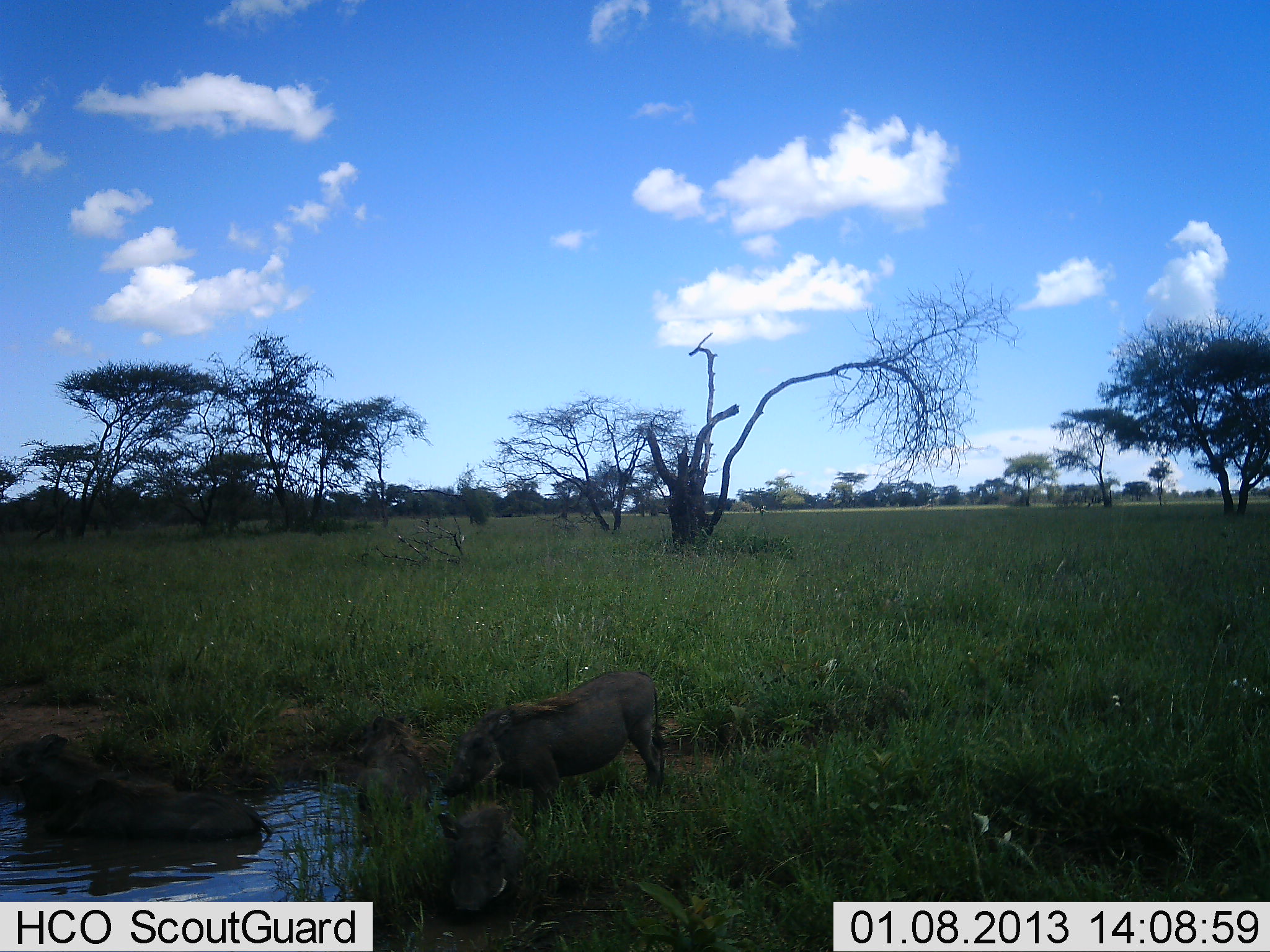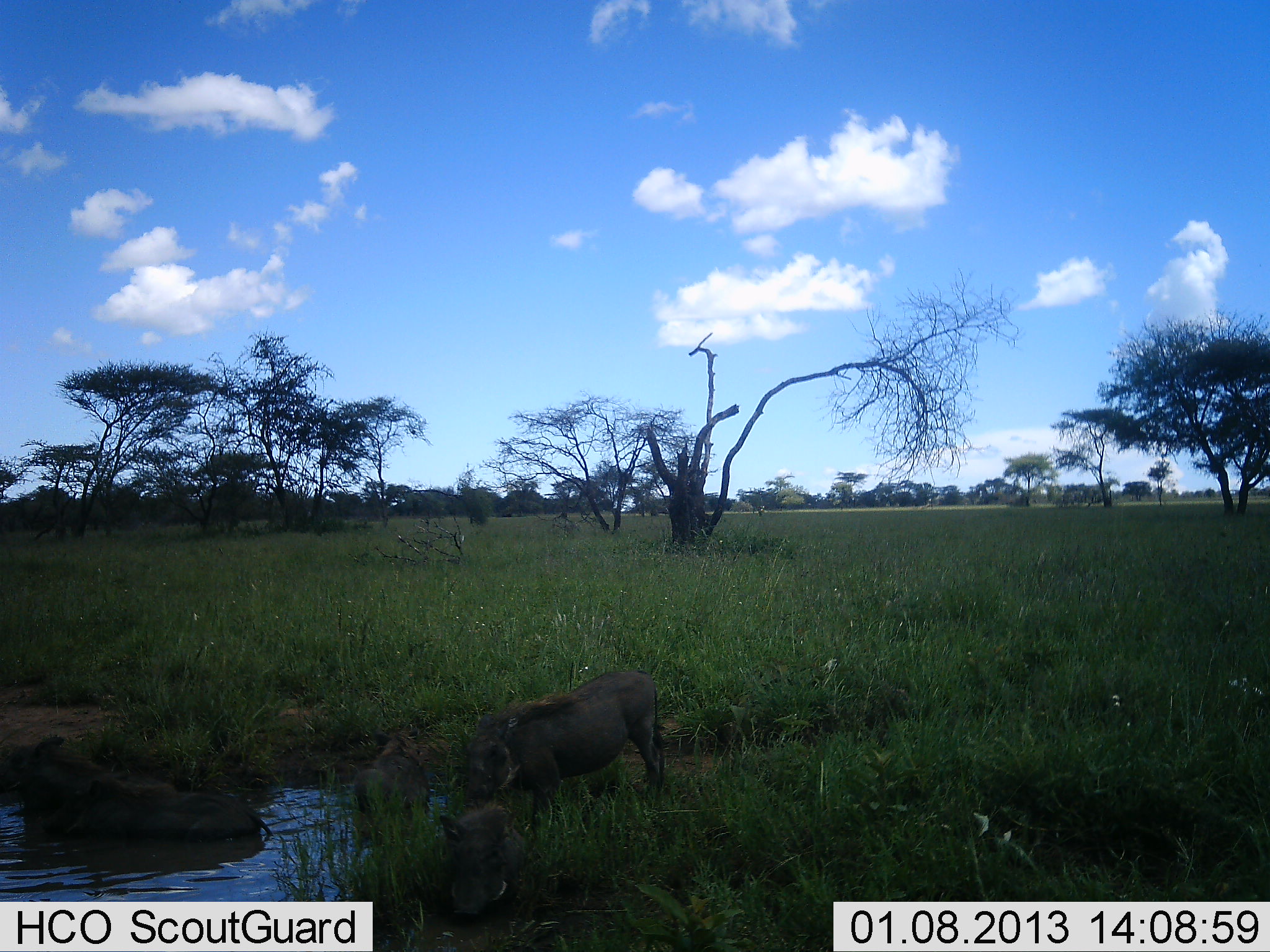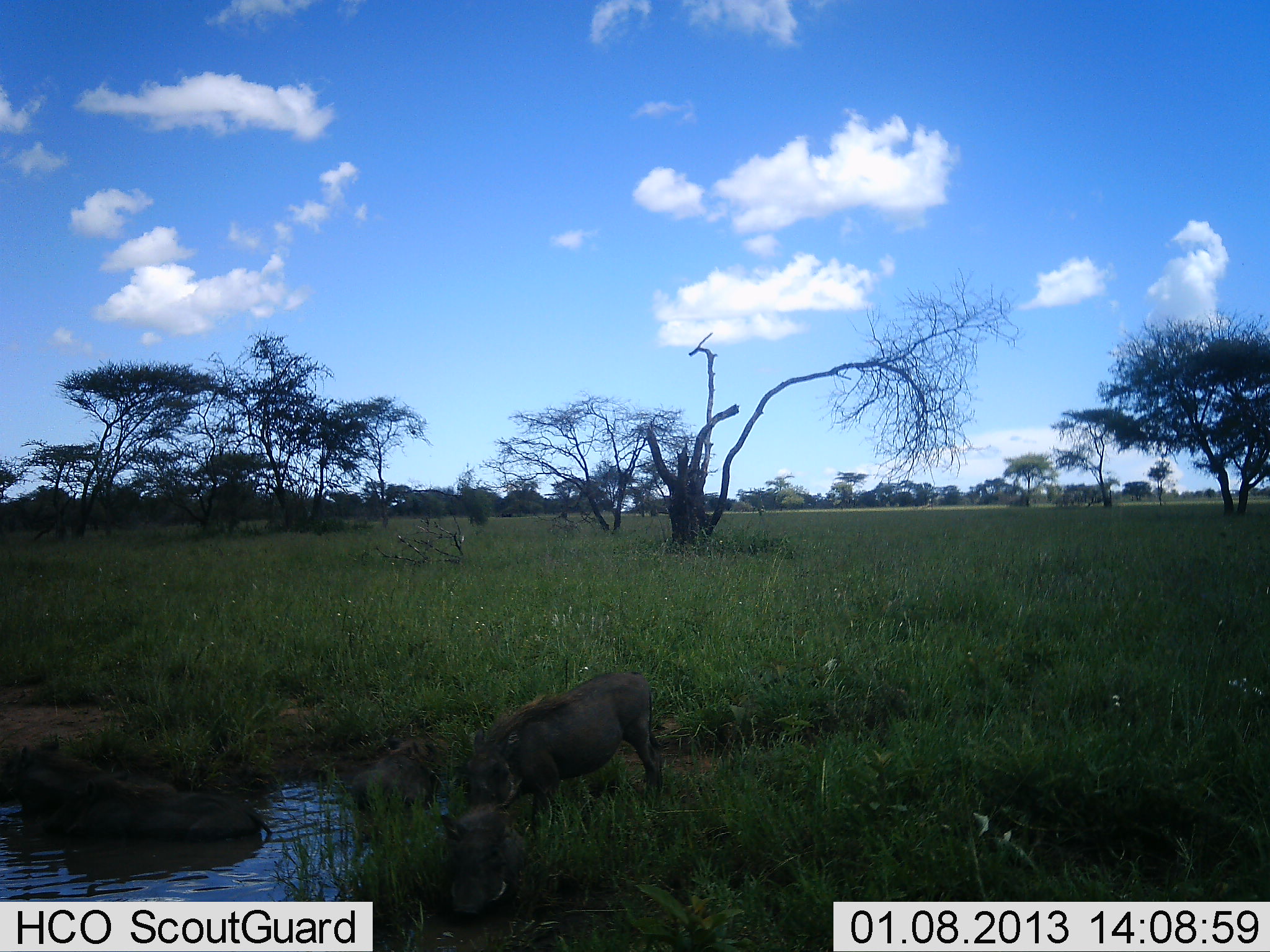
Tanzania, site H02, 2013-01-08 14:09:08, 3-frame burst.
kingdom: Animalia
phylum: Chordata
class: Mammalia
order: Artiodactyla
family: Suidae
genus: Phacochoerus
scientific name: Phacochoerus africanus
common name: warthog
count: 4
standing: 58%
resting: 51%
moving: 14%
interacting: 26%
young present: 33%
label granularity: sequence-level